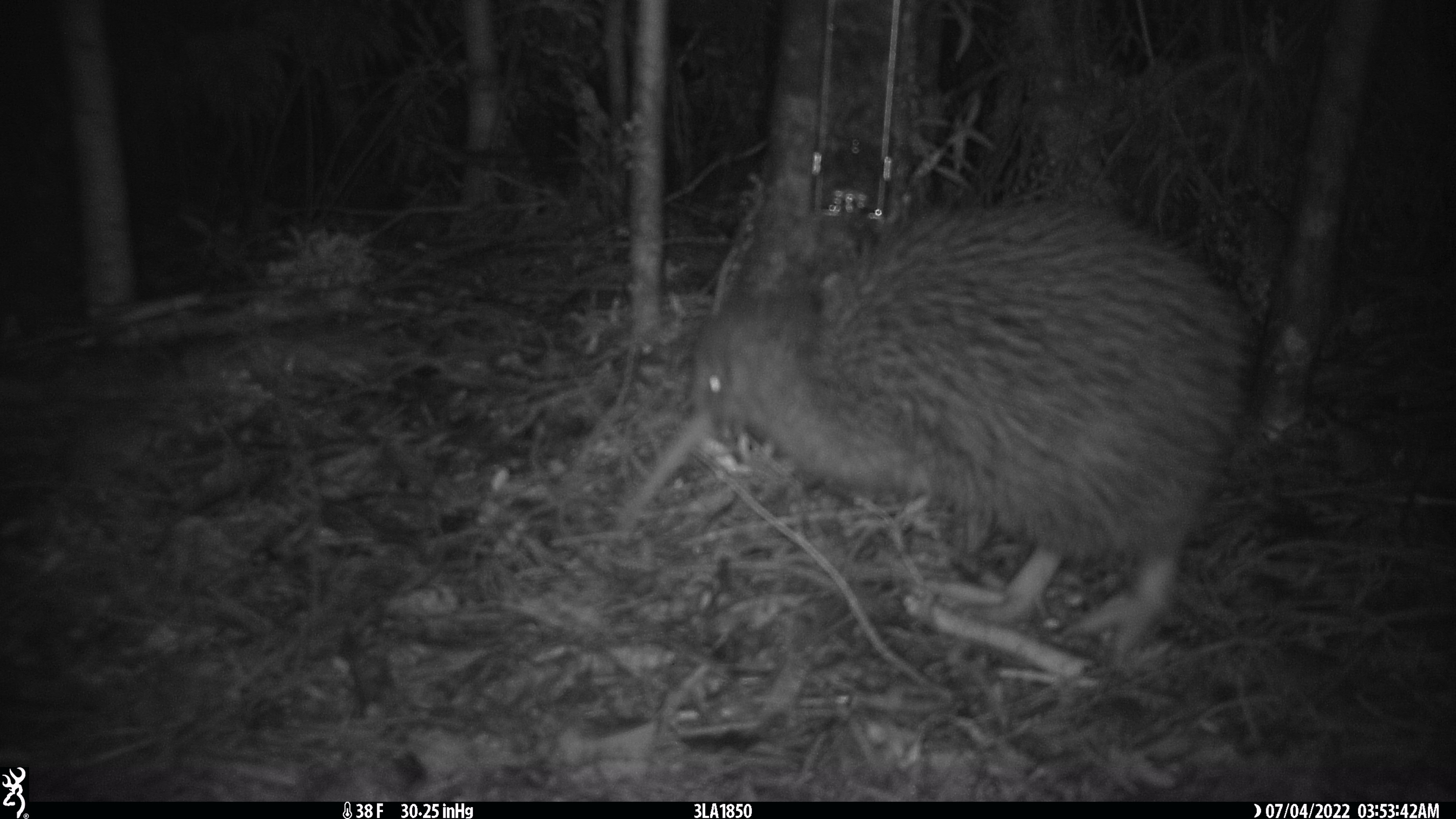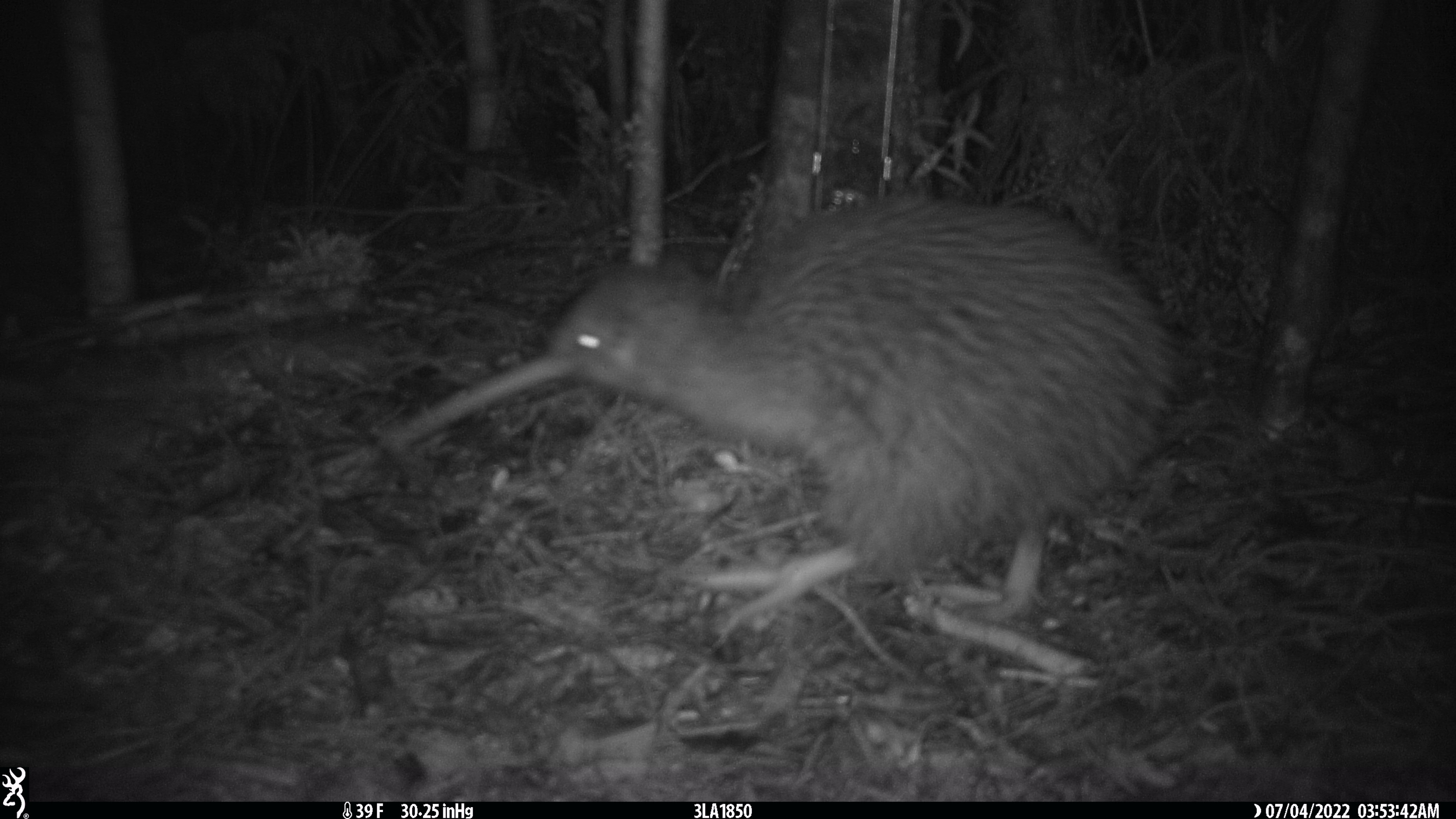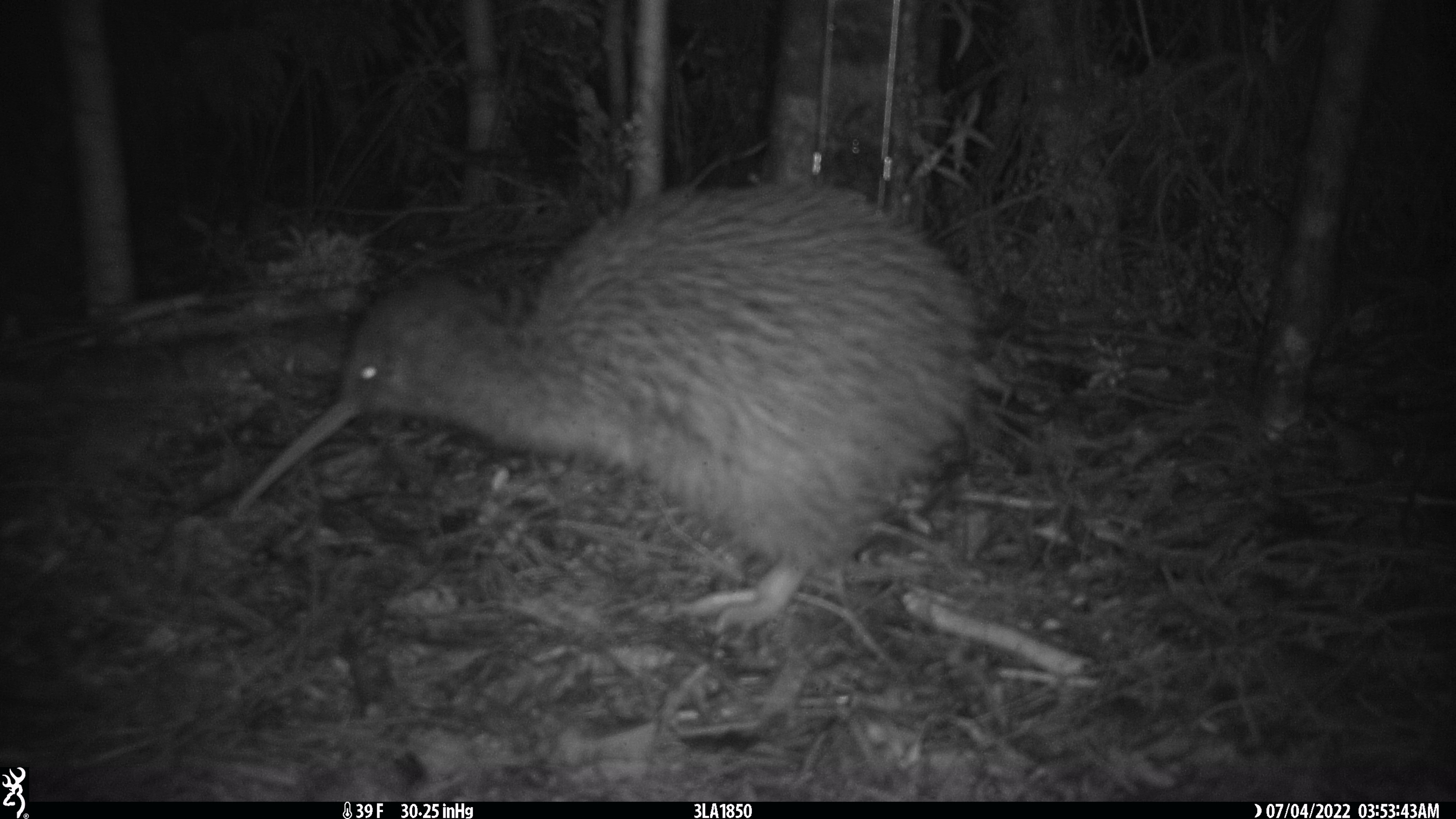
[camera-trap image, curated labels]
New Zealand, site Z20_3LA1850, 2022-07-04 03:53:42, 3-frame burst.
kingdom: Animalia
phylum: Chordata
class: Aves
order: Apterygiformes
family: Apterygidae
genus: Apteryx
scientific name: Apteryx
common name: kiwi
Kiwi (Apteryx).